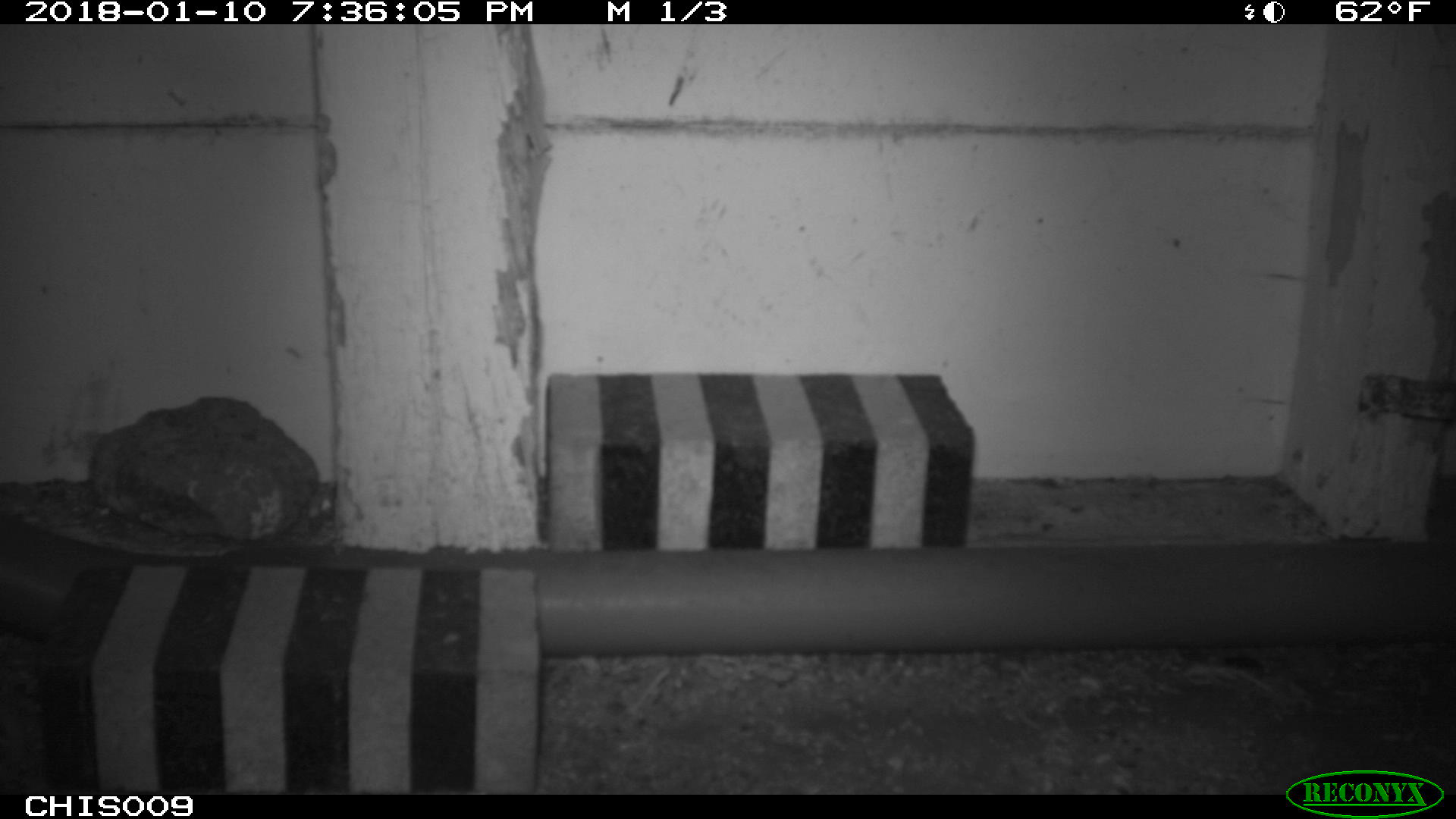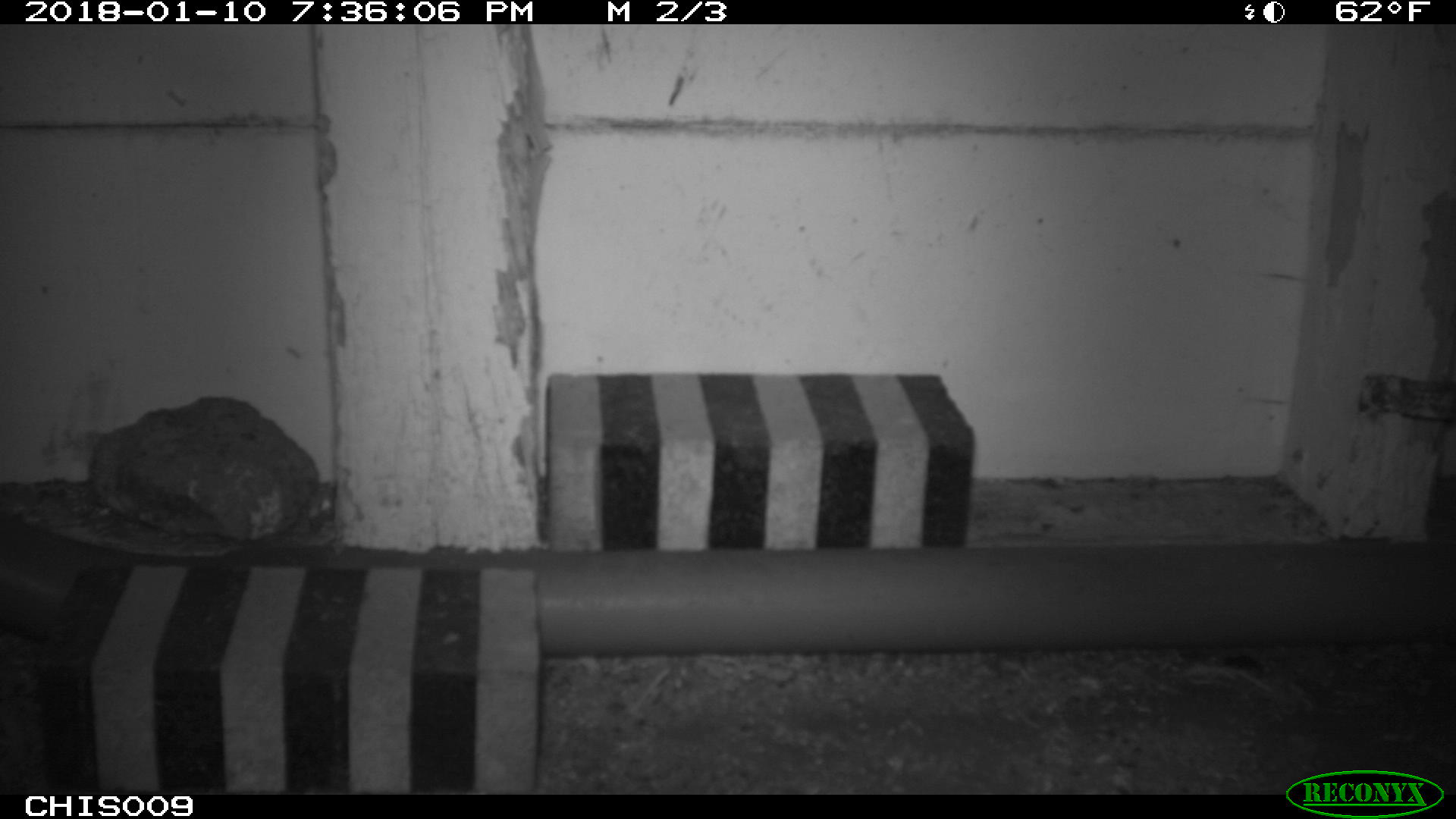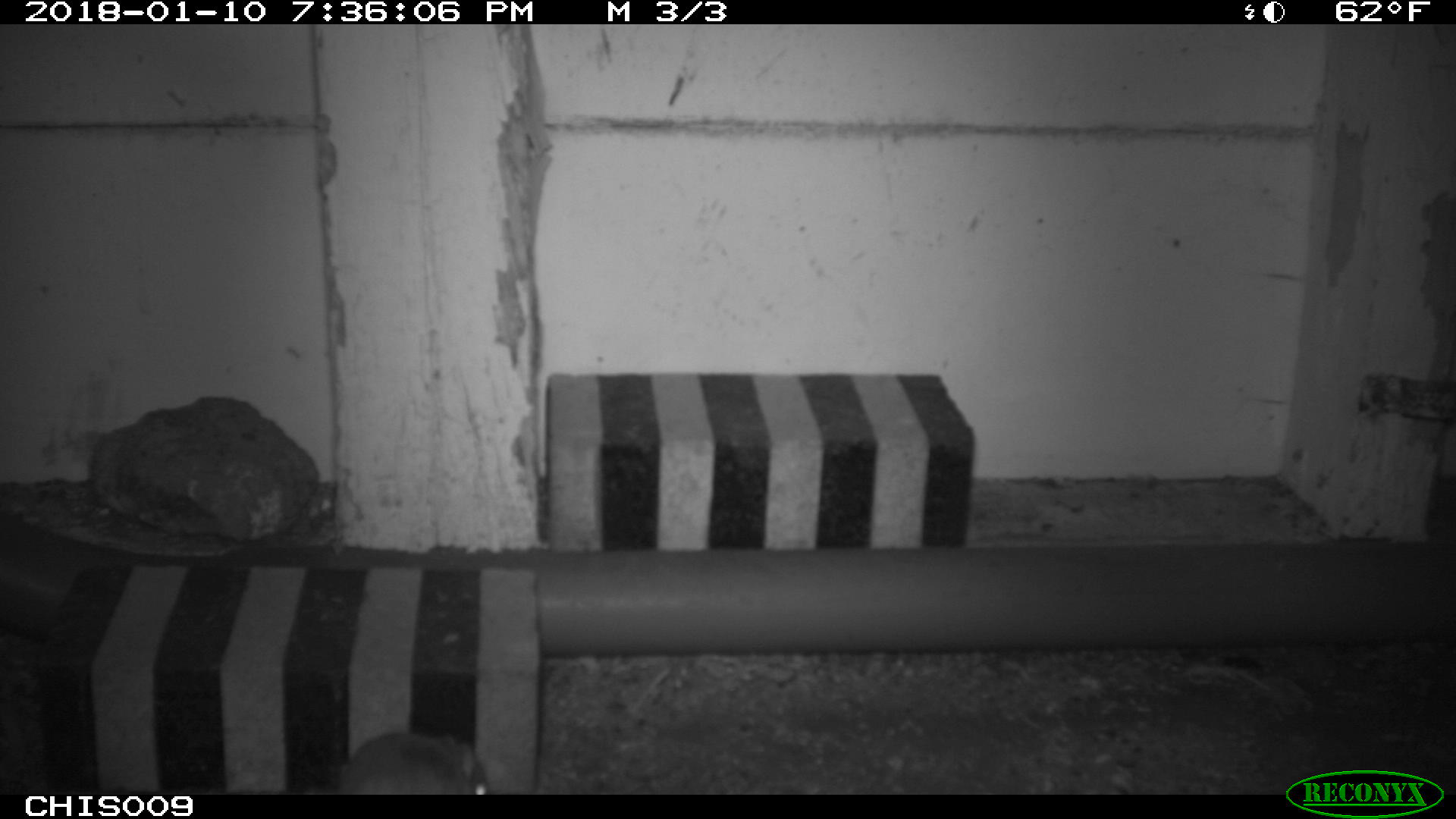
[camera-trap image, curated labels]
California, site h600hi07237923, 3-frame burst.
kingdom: Animalia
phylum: Chordata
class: Mammalia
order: Rodentia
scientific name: Rodentia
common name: rodent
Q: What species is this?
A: Rodent (Rodentia).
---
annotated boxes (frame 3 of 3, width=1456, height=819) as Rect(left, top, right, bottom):
rodent: Rect(339, 728, 491, 794)